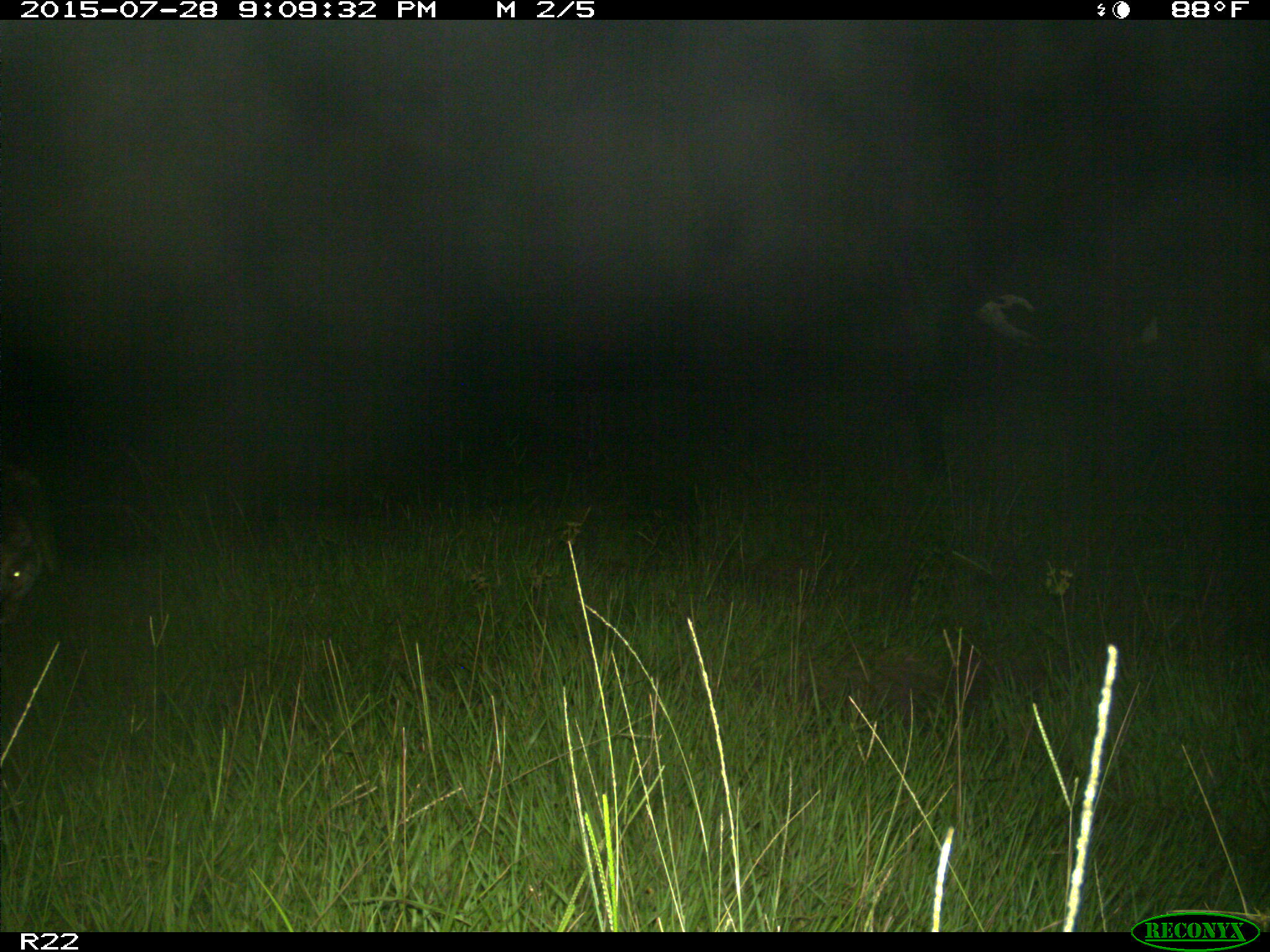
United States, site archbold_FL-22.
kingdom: Animalia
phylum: Chordata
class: Mammalia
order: Artiodactyla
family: Bovidae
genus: Bos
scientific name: Bos taurus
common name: domestic cow